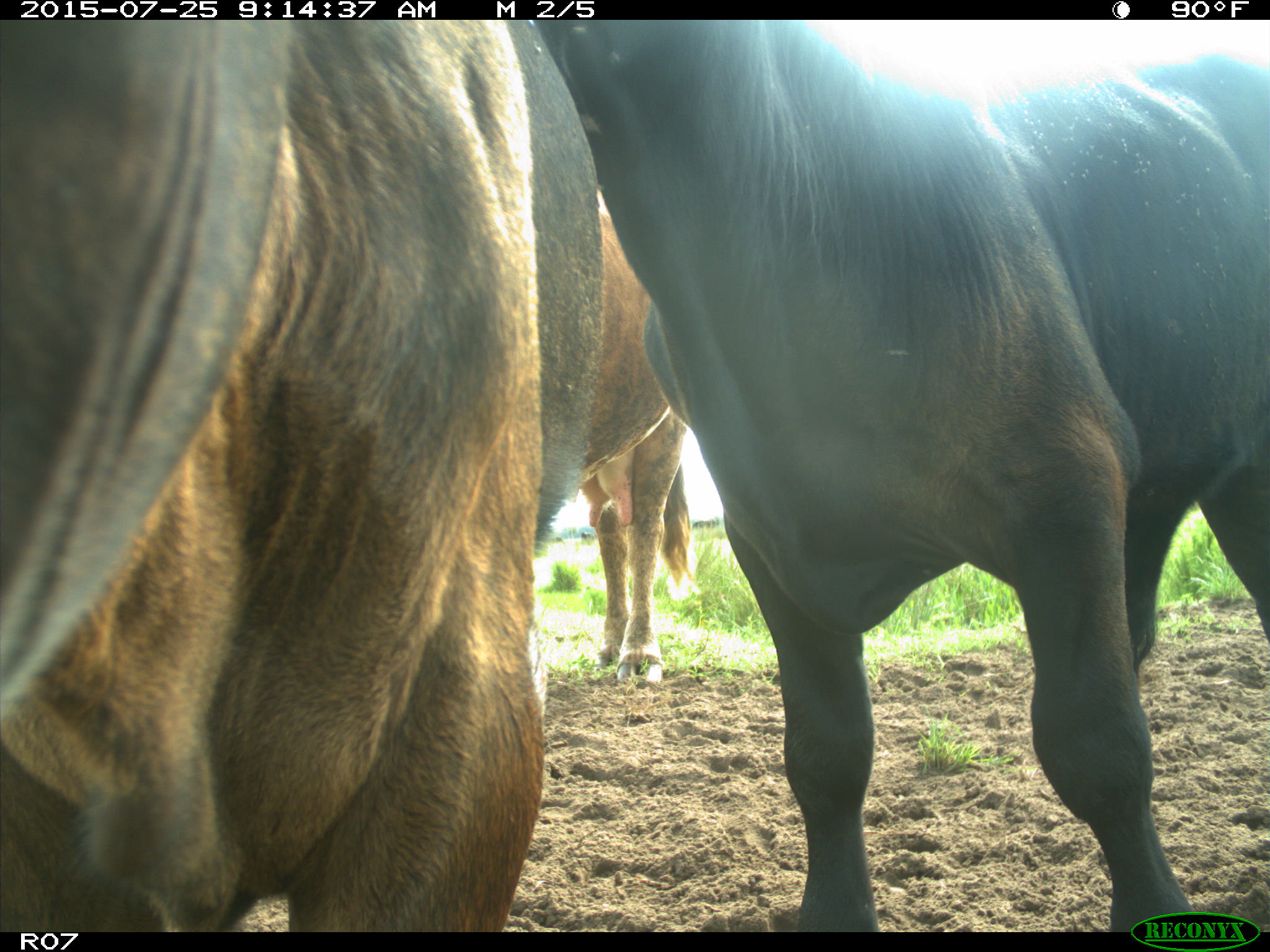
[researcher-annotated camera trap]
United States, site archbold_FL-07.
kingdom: Animalia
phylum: Chordata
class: Mammalia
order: Artiodactyla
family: Bovidae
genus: Bos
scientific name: Bos taurus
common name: domestic cow